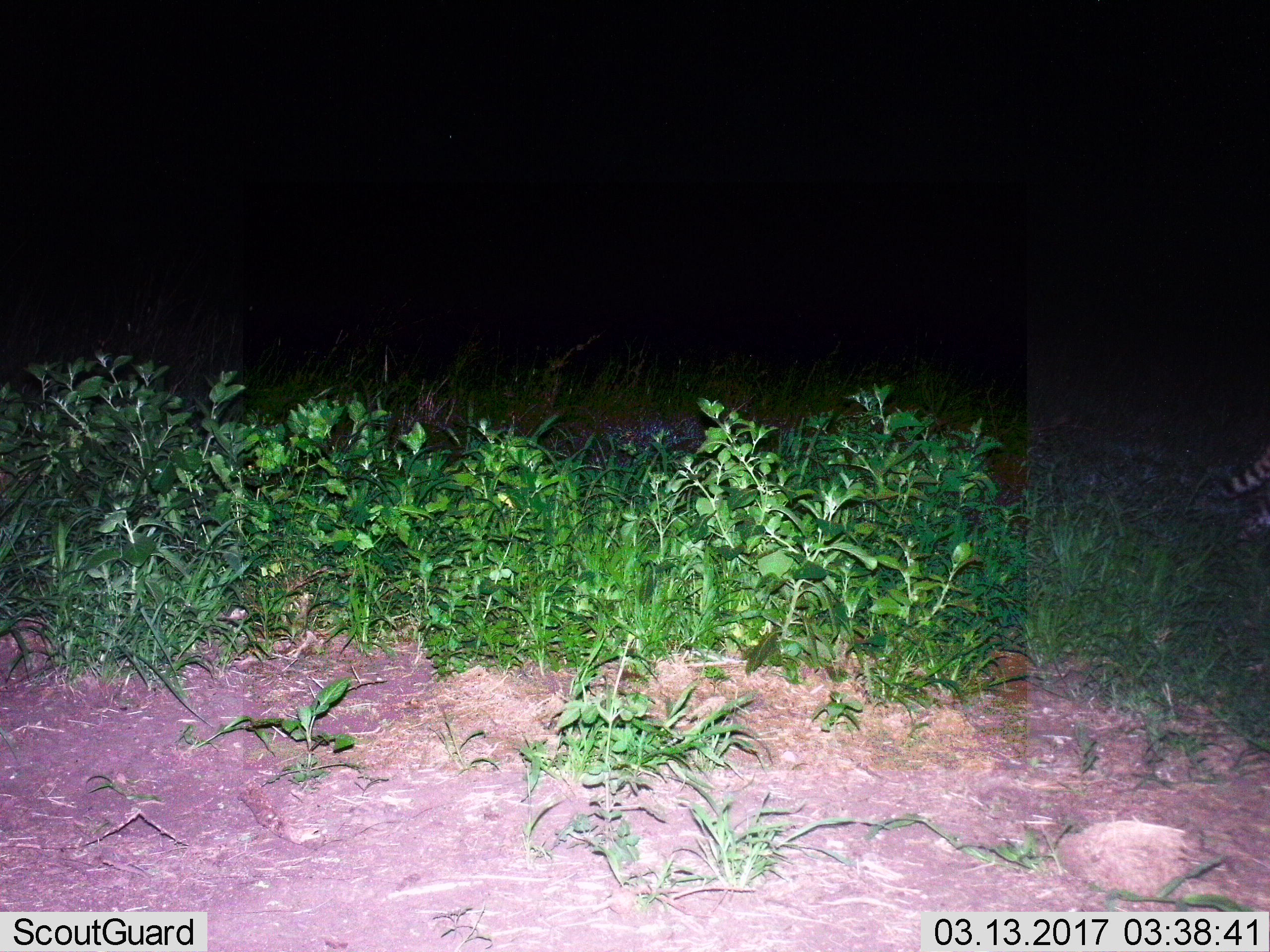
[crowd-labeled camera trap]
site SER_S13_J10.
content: unidentified animal